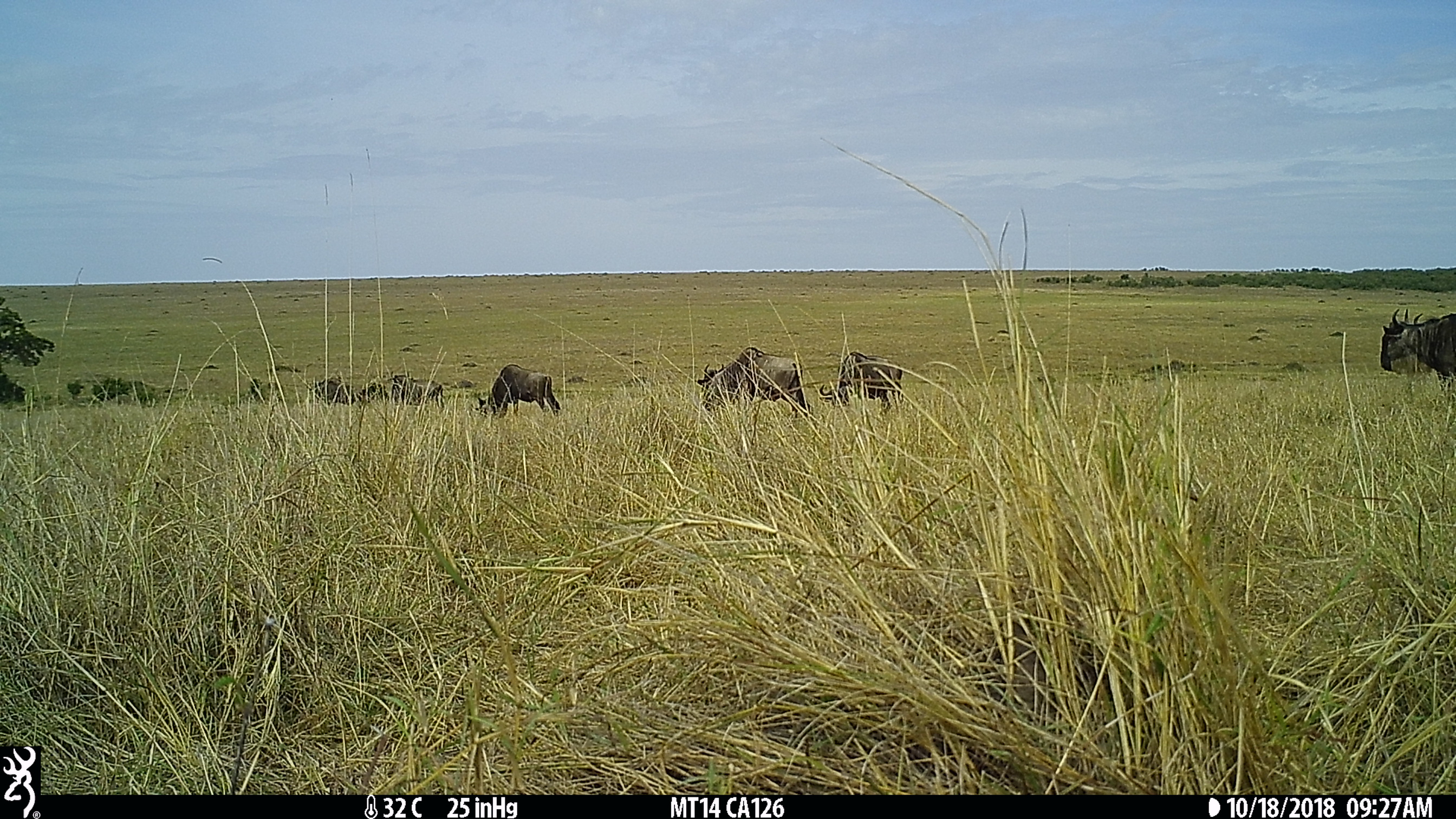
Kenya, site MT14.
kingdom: Animalia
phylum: Chordata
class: Mammalia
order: Artiodactyla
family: Bovidae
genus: Connochaetes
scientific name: Connochaetes taurinus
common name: blue wildebeest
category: wildebeest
Wildebeest (blue wildebeest) (Connochaetes taurinus).